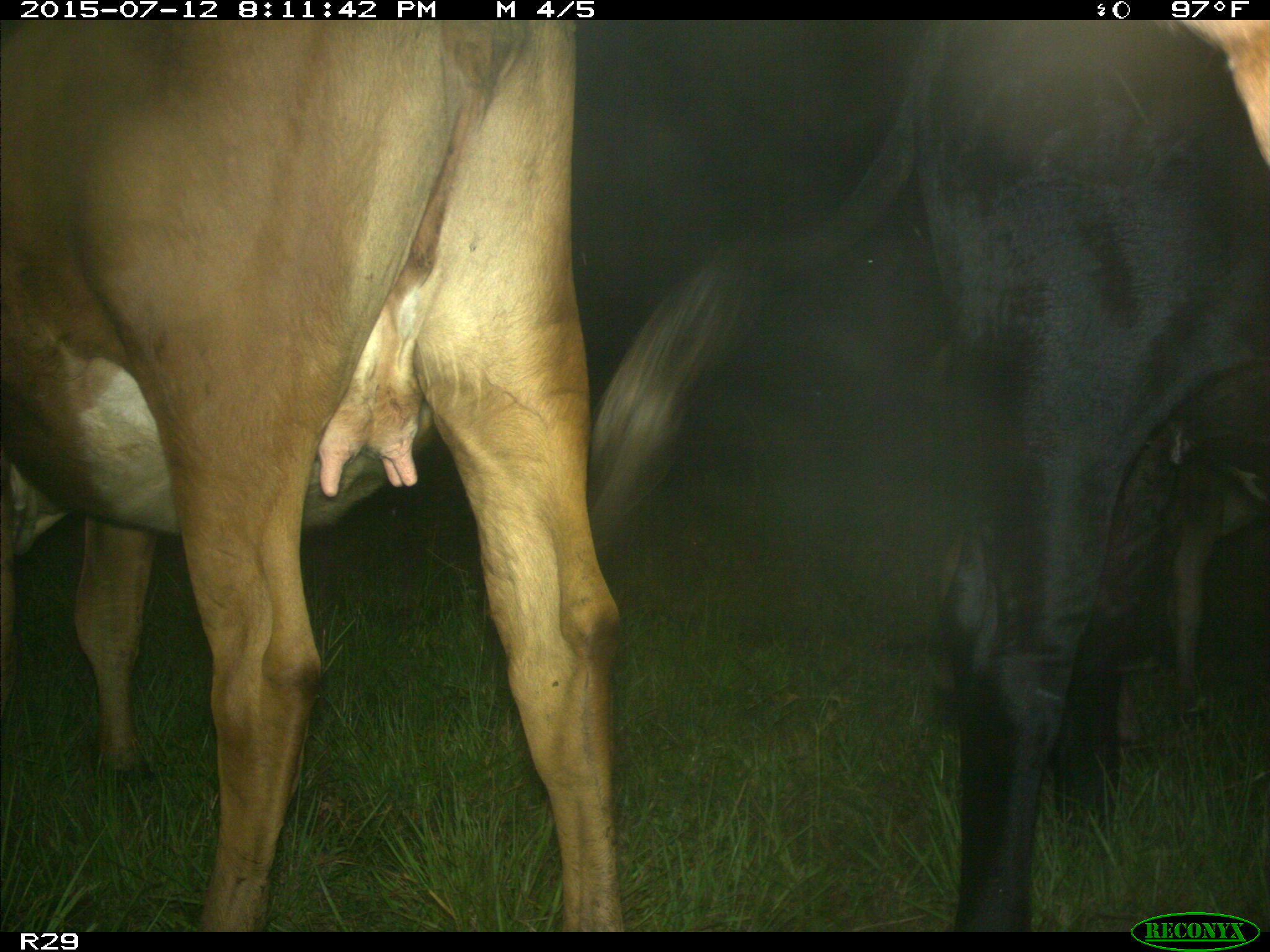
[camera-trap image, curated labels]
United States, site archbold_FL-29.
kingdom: Animalia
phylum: Chordata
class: Mammalia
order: Artiodactyla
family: Bovidae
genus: Bos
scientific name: Bos taurus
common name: domestic cow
Bos taurus (domestic cow).